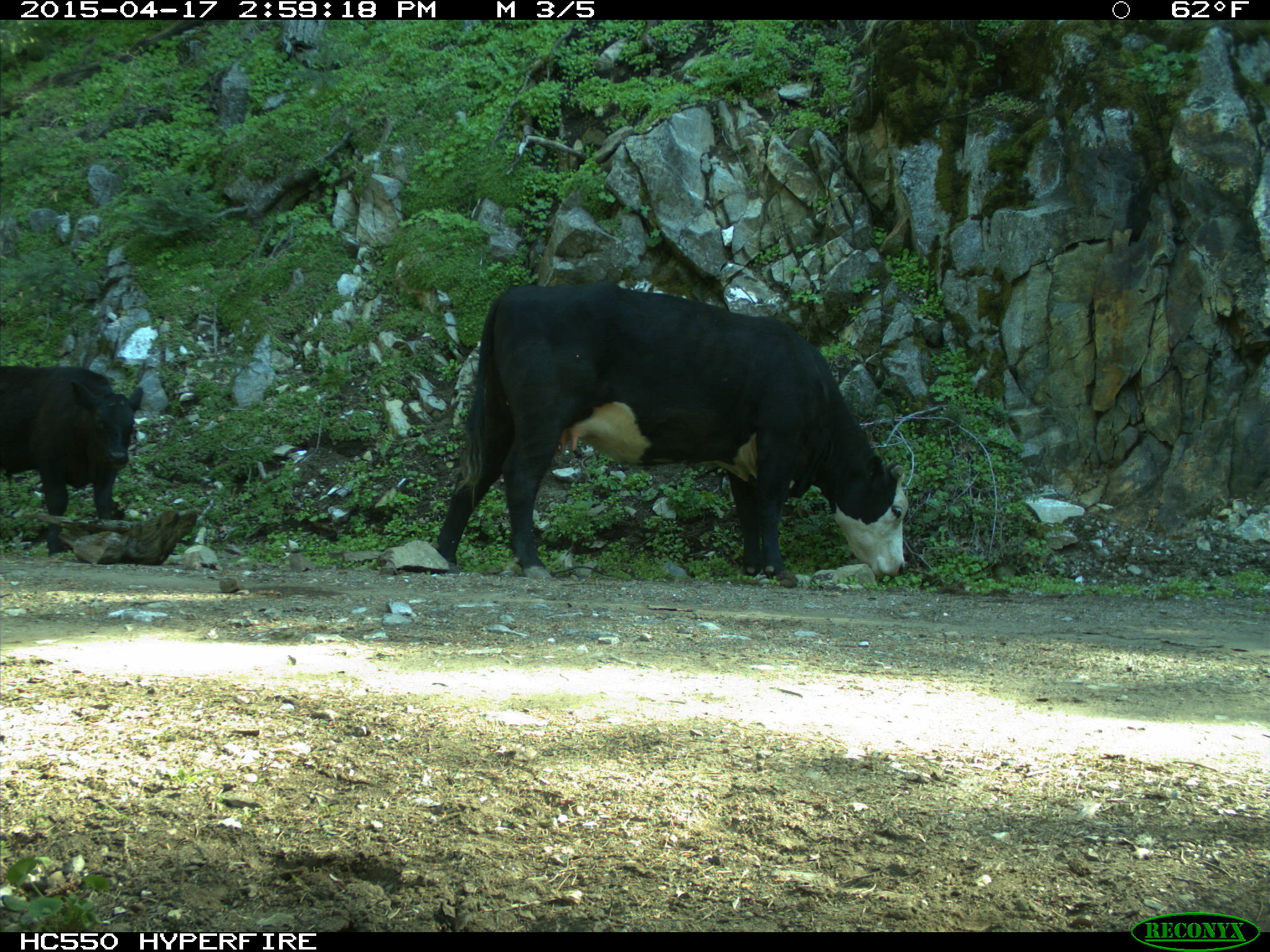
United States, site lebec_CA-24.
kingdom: Animalia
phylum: Chordata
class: Mammalia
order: Artiodactyla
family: Bovidae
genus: Bos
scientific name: Bos taurus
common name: domestic cow